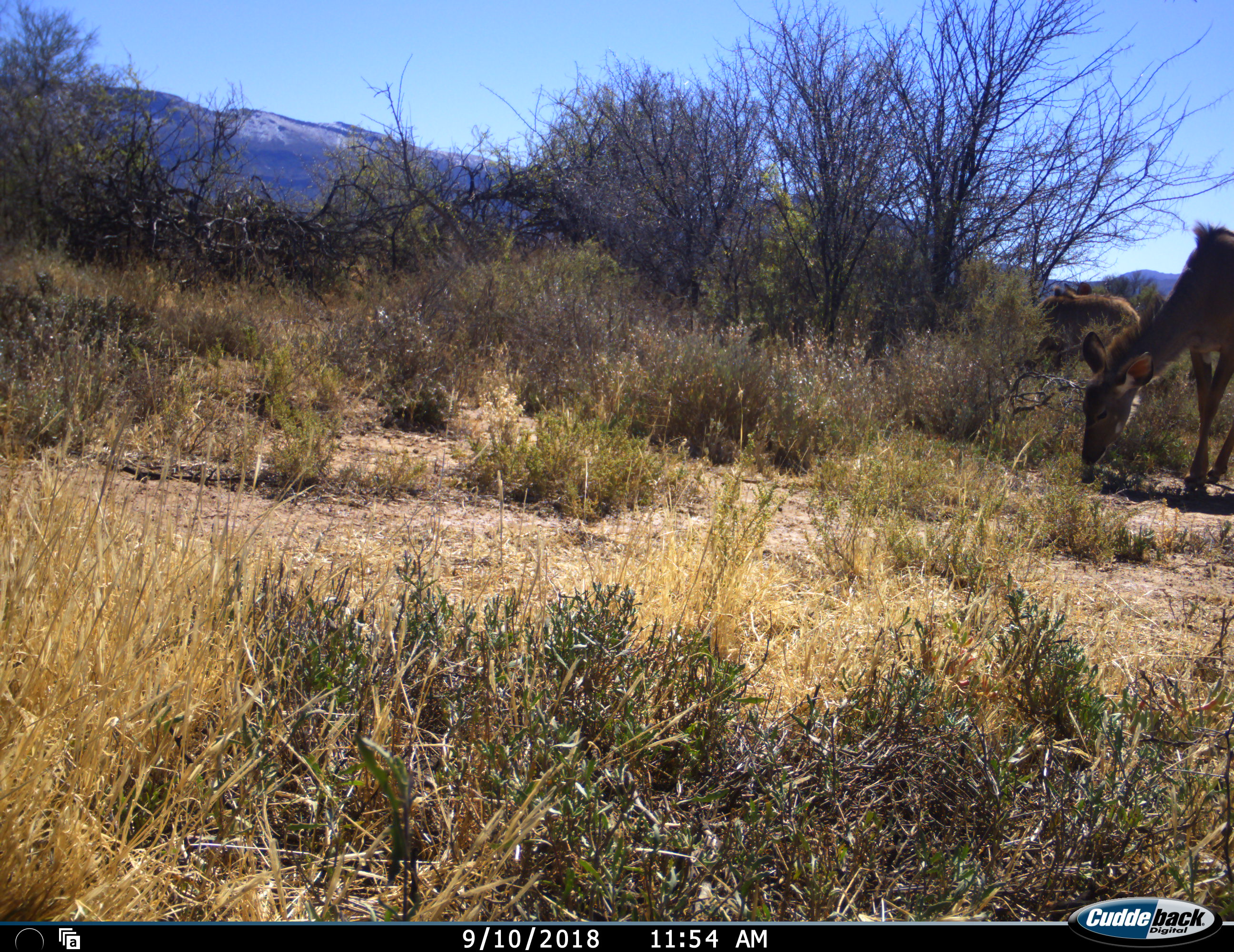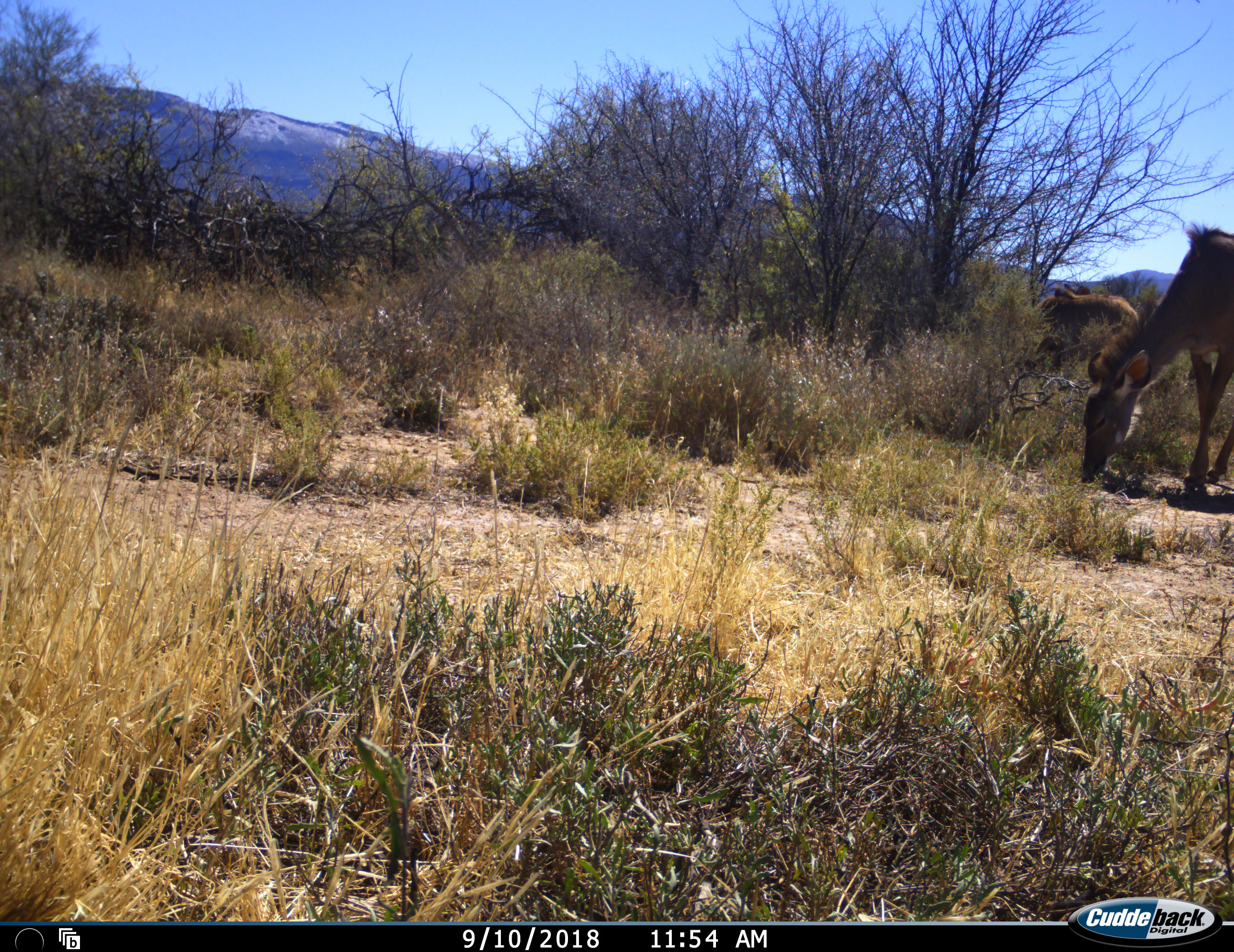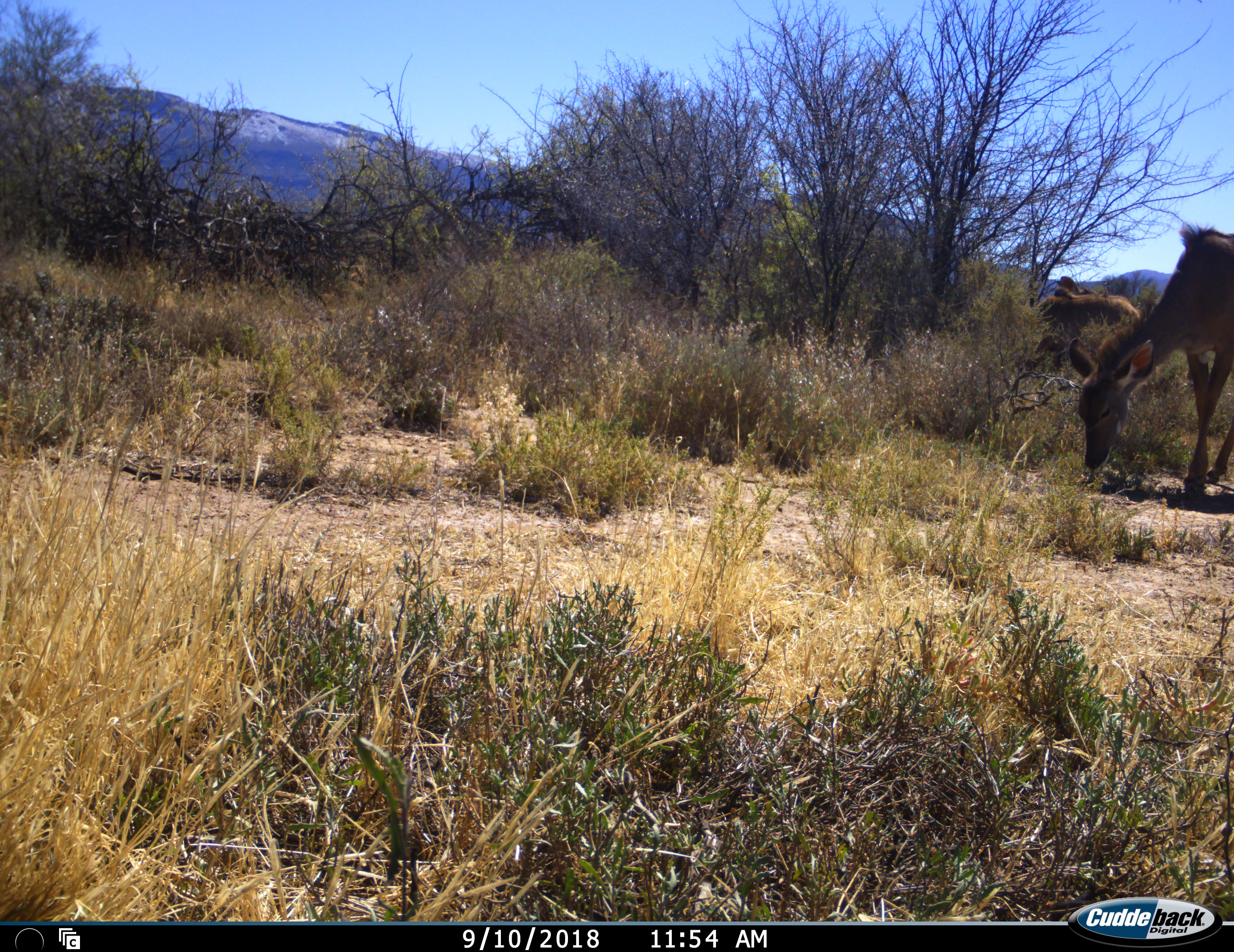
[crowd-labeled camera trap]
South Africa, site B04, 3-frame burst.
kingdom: Animalia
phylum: Chordata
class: Mammalia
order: Artiodactyla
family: Bovidae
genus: Tragelaphus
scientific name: Tragelaphus strepsiceros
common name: greater kudu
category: kudu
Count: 2.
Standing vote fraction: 50%.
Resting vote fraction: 0%.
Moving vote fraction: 0%.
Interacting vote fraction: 0%.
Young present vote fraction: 0%.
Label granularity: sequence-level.